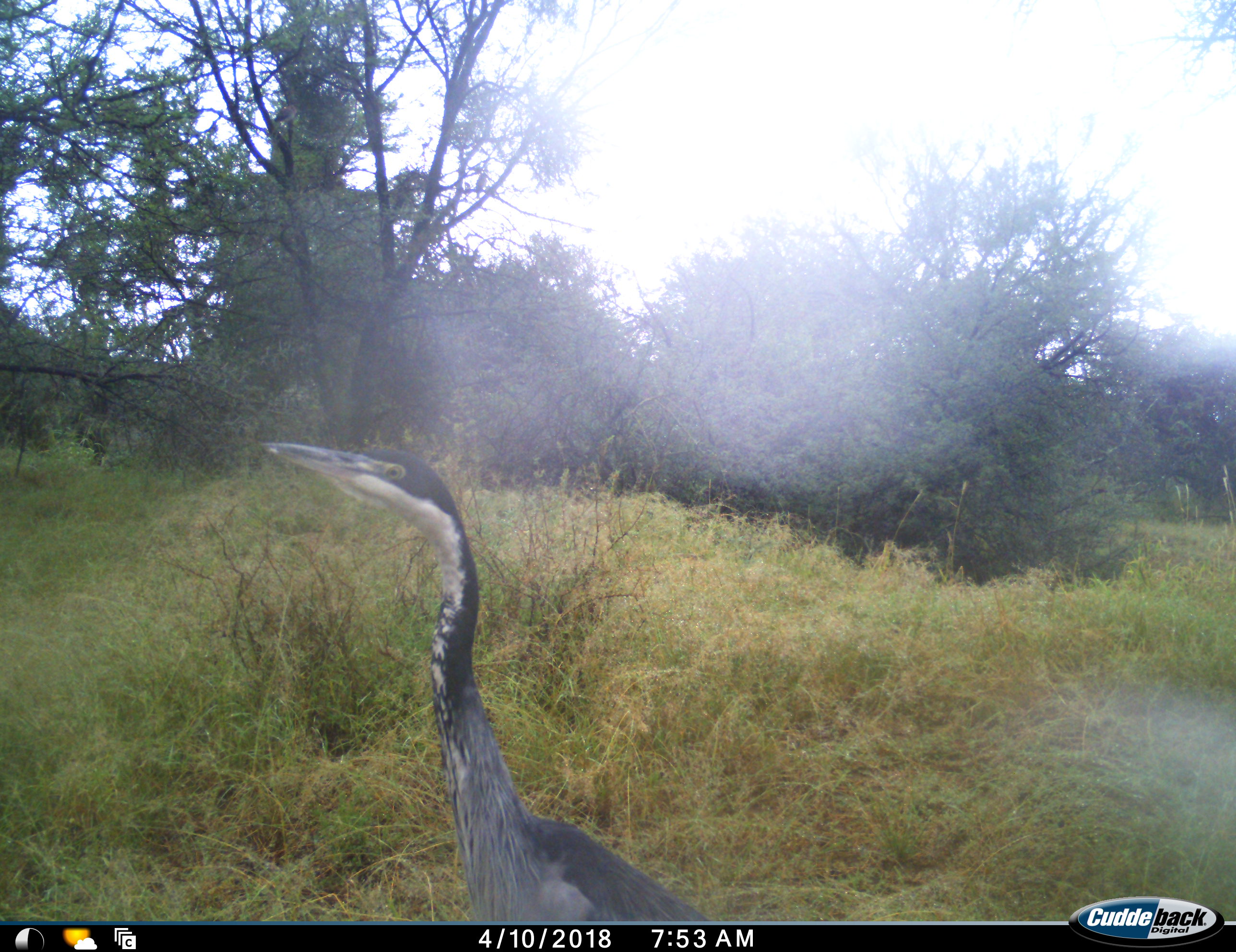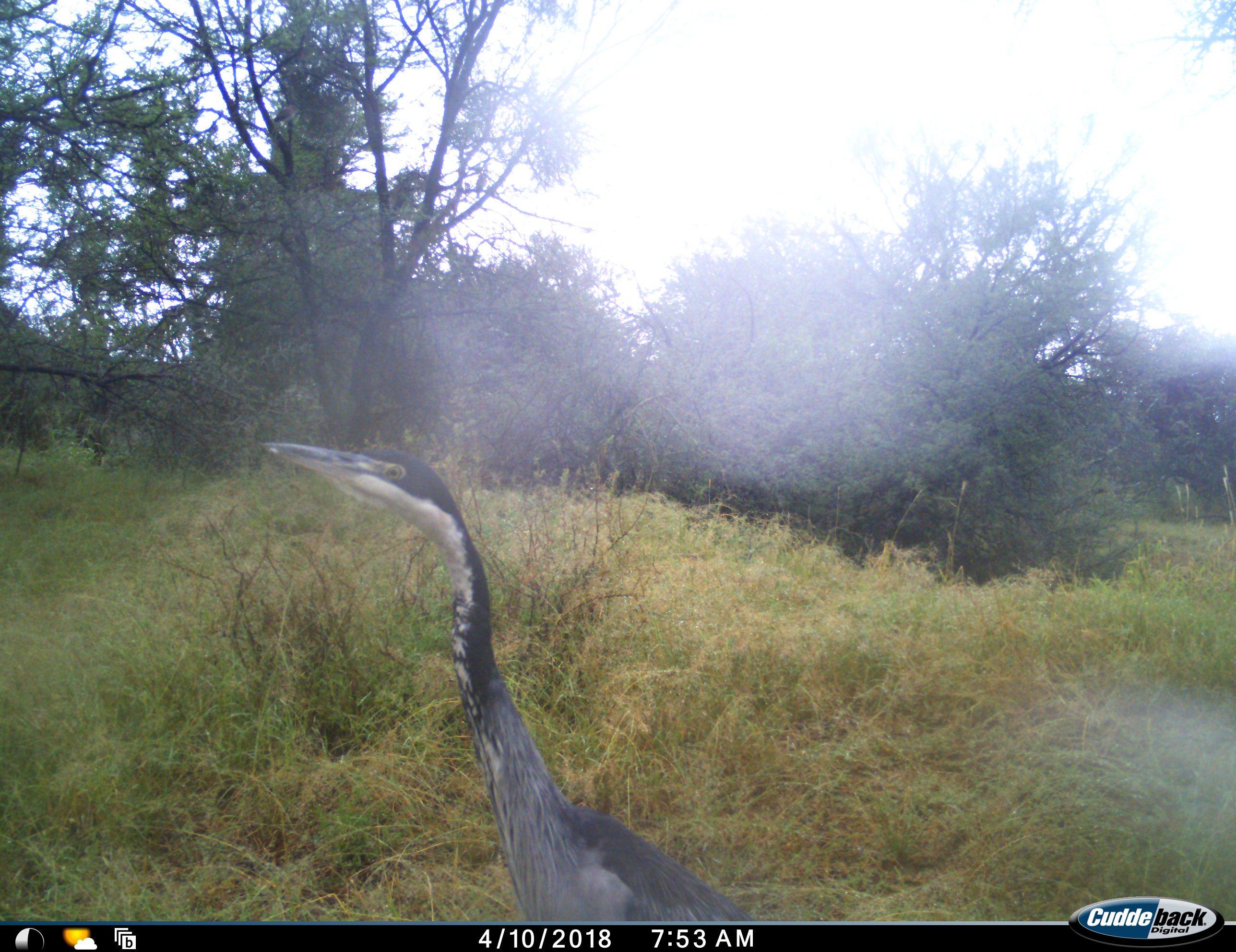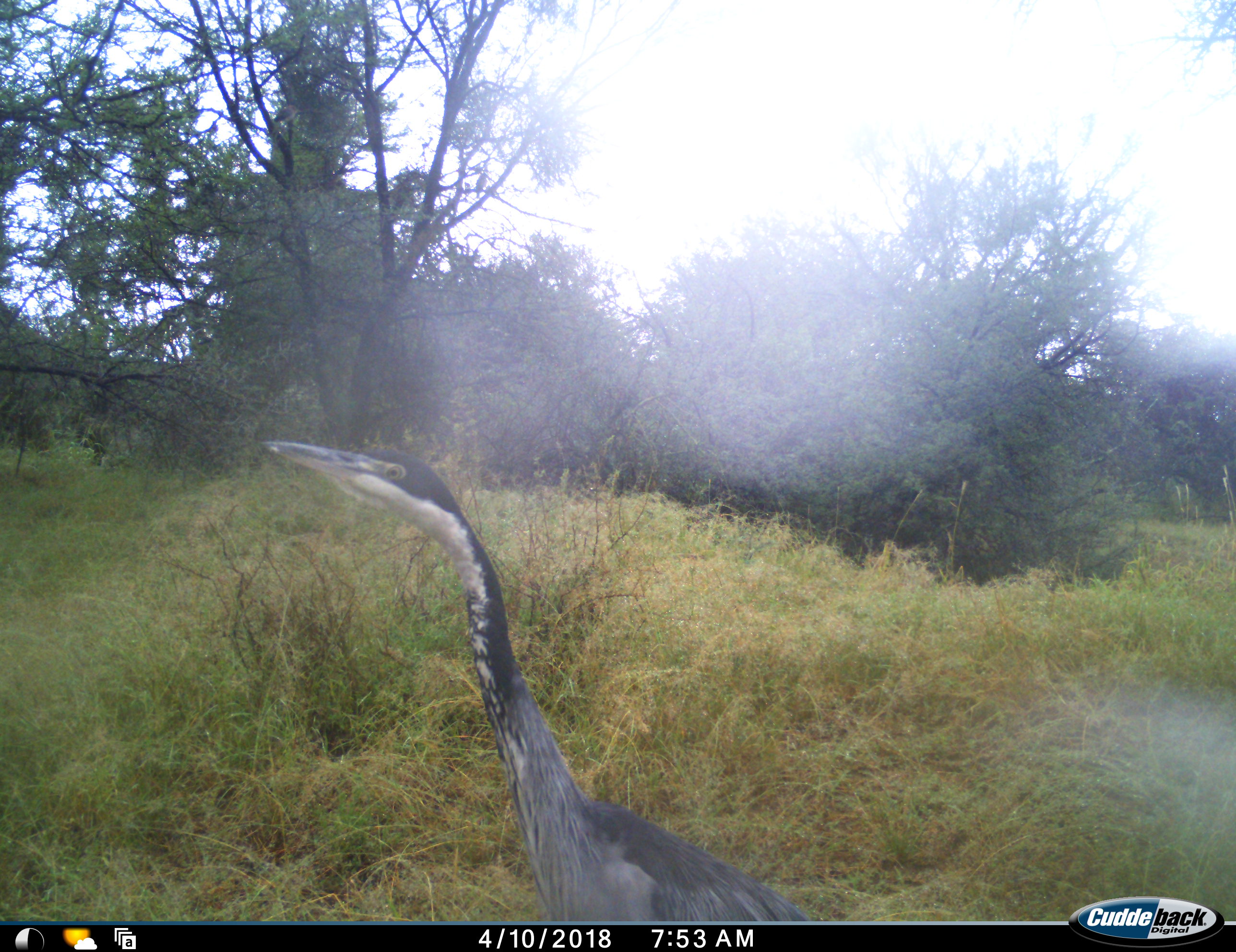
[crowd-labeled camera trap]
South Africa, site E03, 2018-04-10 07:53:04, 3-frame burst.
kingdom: Animalia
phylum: Chordata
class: Aves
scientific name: Aves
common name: bird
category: birdother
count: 1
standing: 88%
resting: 0%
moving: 12%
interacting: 0%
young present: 0%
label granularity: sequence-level